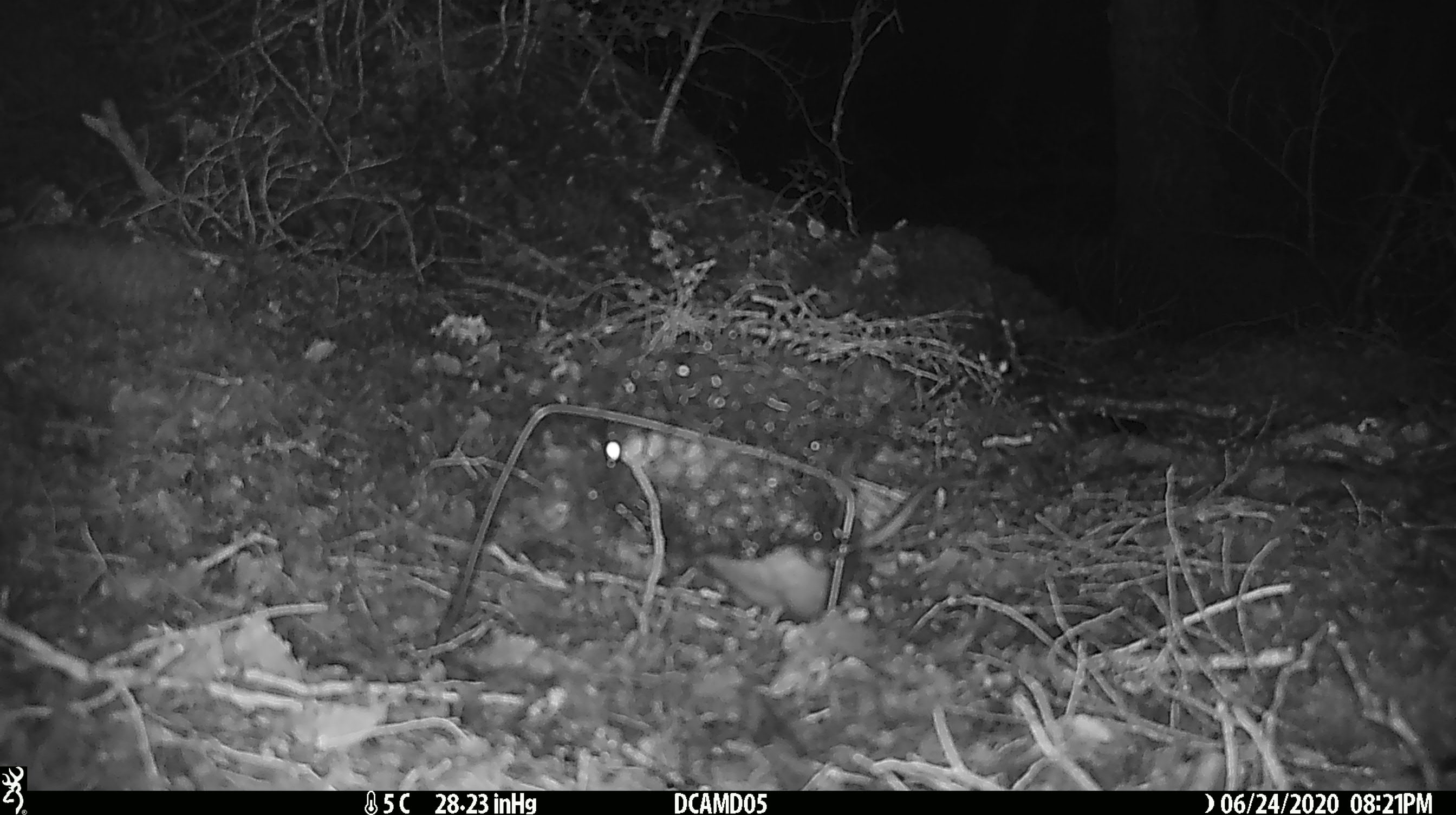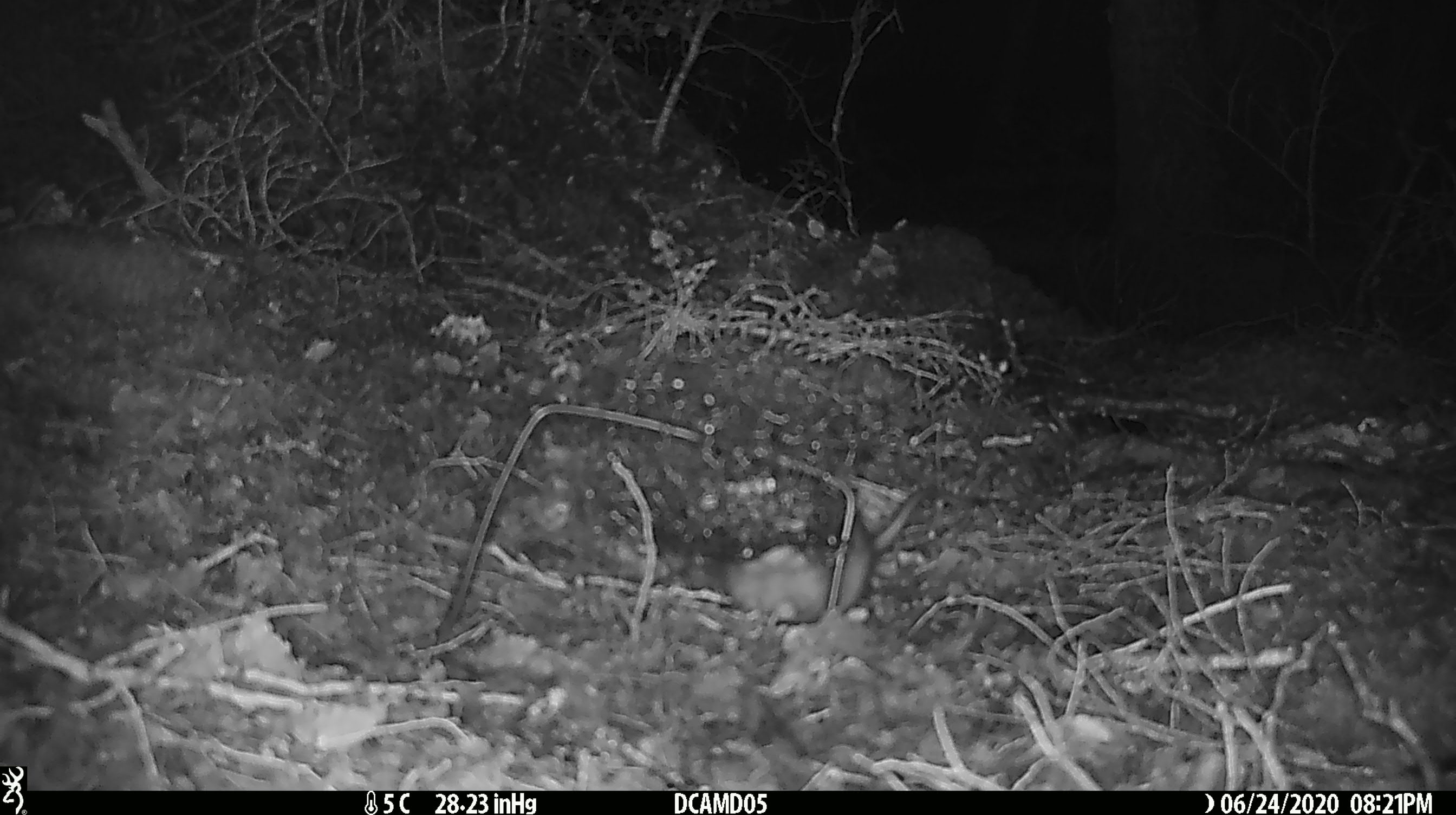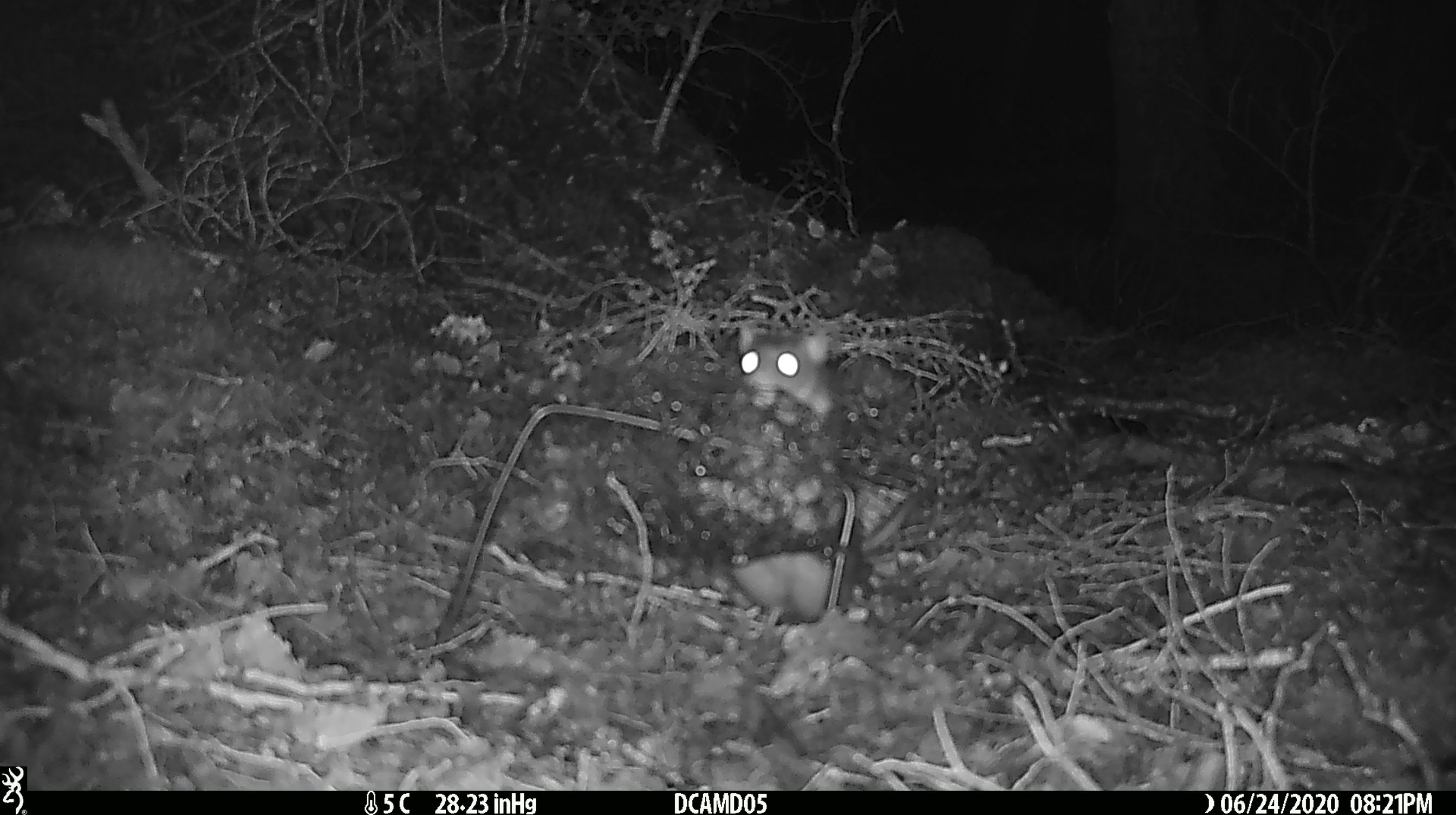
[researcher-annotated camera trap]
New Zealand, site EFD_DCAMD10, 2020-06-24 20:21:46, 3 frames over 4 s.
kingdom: Animalia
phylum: Chordata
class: Mammalia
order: Rodentia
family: Muridae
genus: Rattus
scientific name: Rattus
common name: rat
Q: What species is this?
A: Rat (Rattus).